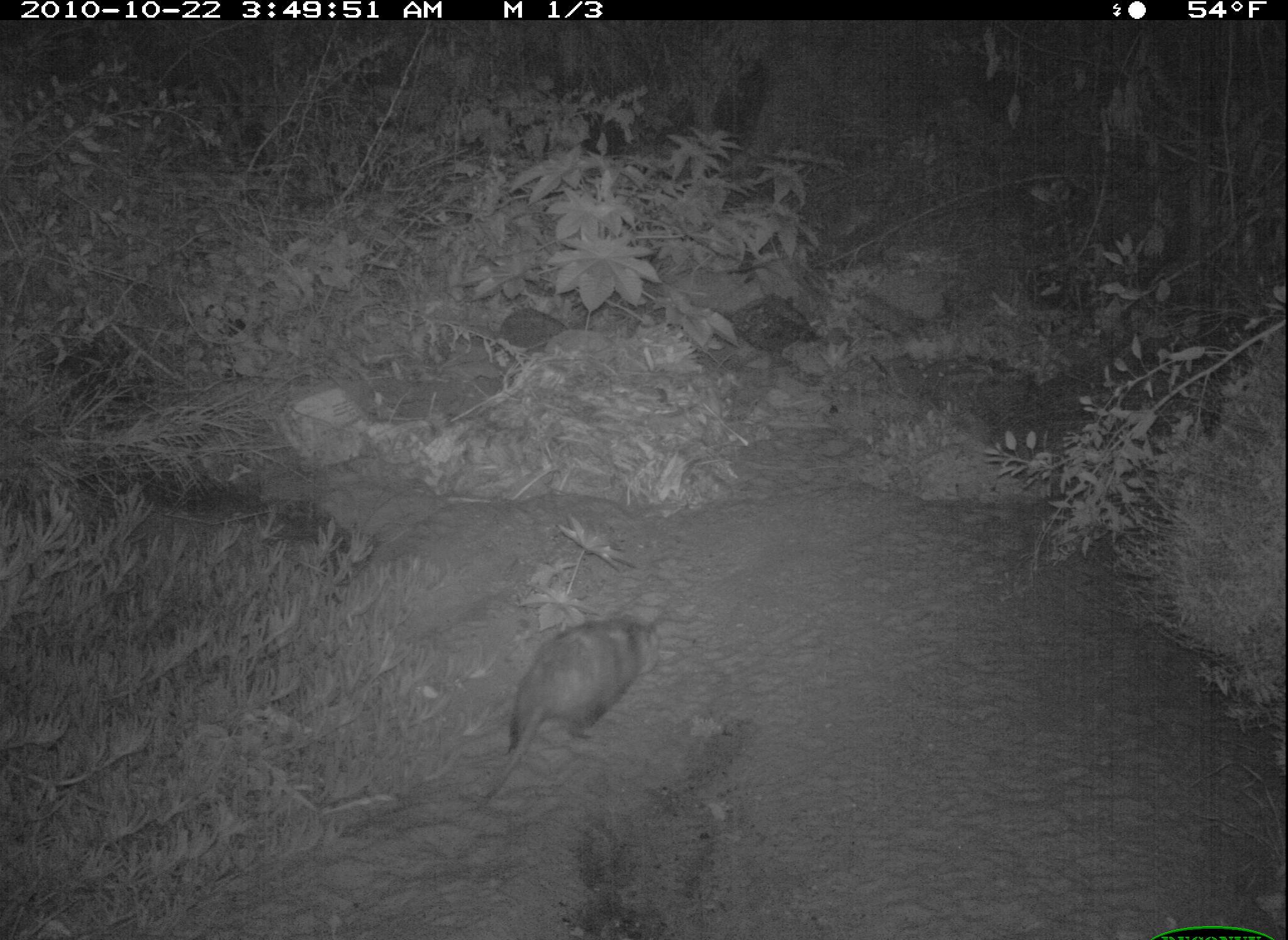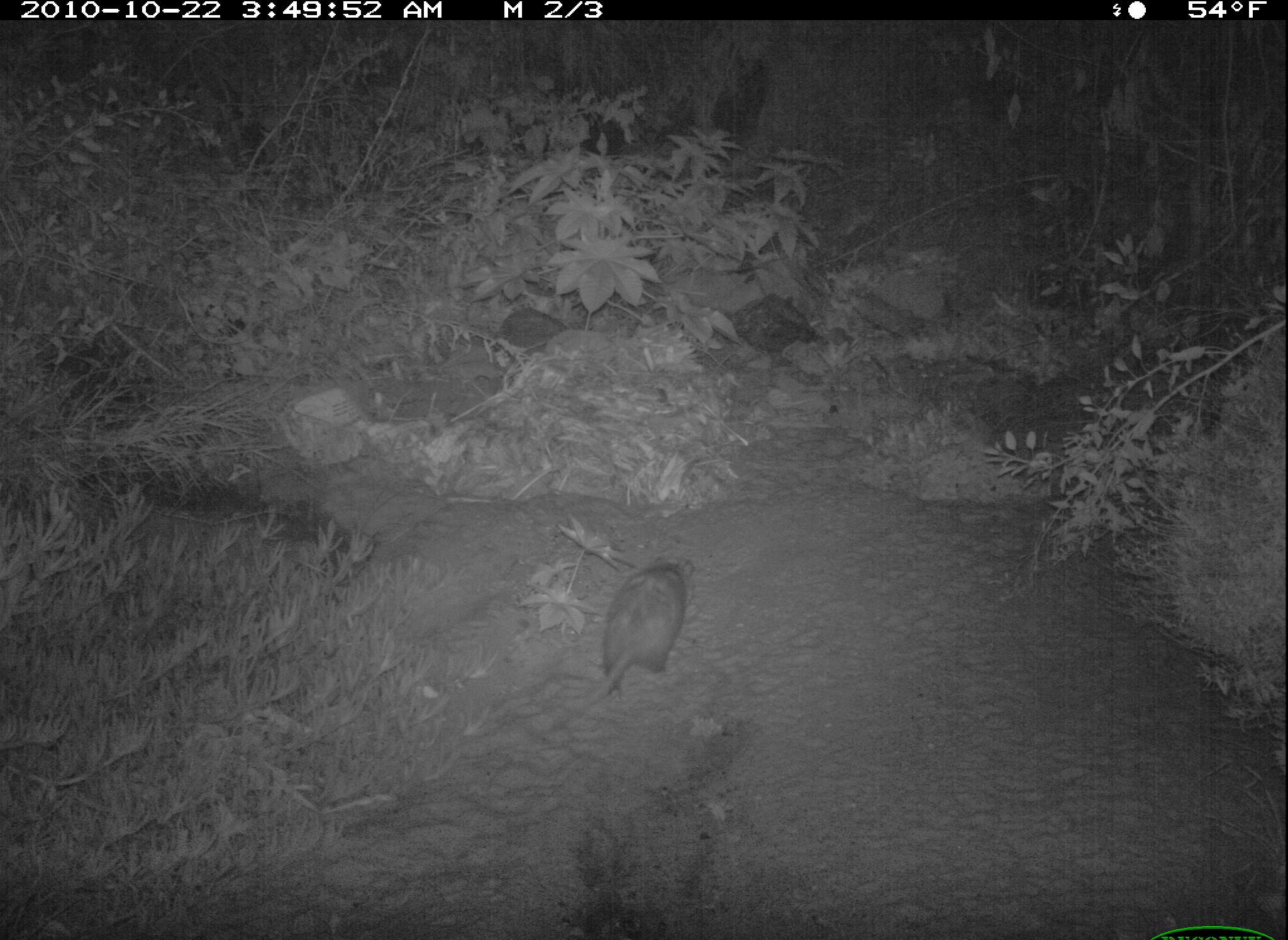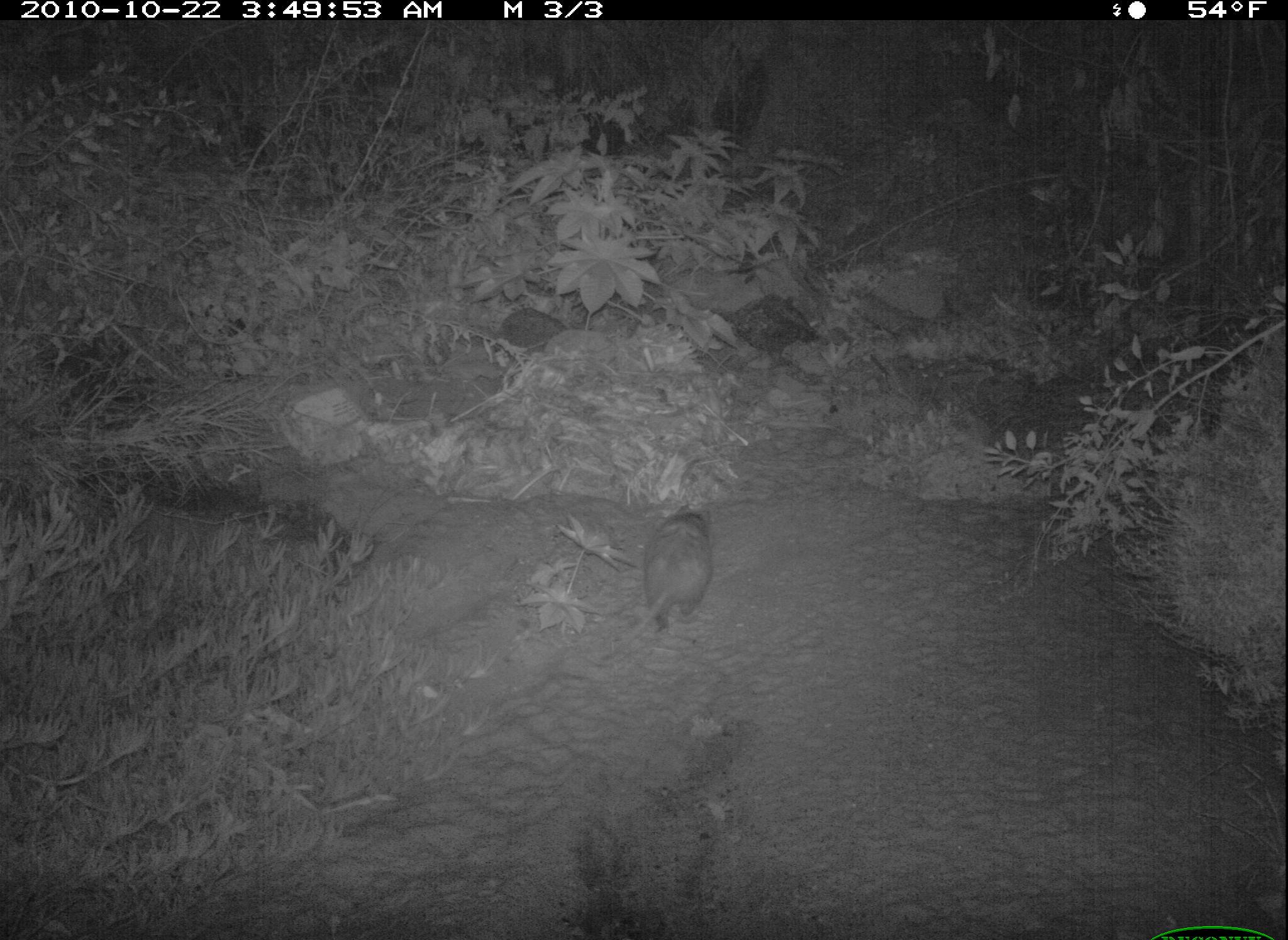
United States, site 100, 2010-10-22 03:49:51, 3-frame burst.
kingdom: Animalia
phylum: Chordata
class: Mammalia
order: Didelphimorphia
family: Didelphidae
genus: Didelphis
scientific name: Didelphis virginiana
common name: virginia opossum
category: opossum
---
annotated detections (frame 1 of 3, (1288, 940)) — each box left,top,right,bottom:
opossum: 470,609,678,810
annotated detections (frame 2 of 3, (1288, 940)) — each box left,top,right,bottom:
opossum: 570,544,710,691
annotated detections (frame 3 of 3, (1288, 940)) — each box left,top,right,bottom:
opossum: 602,493,720,657